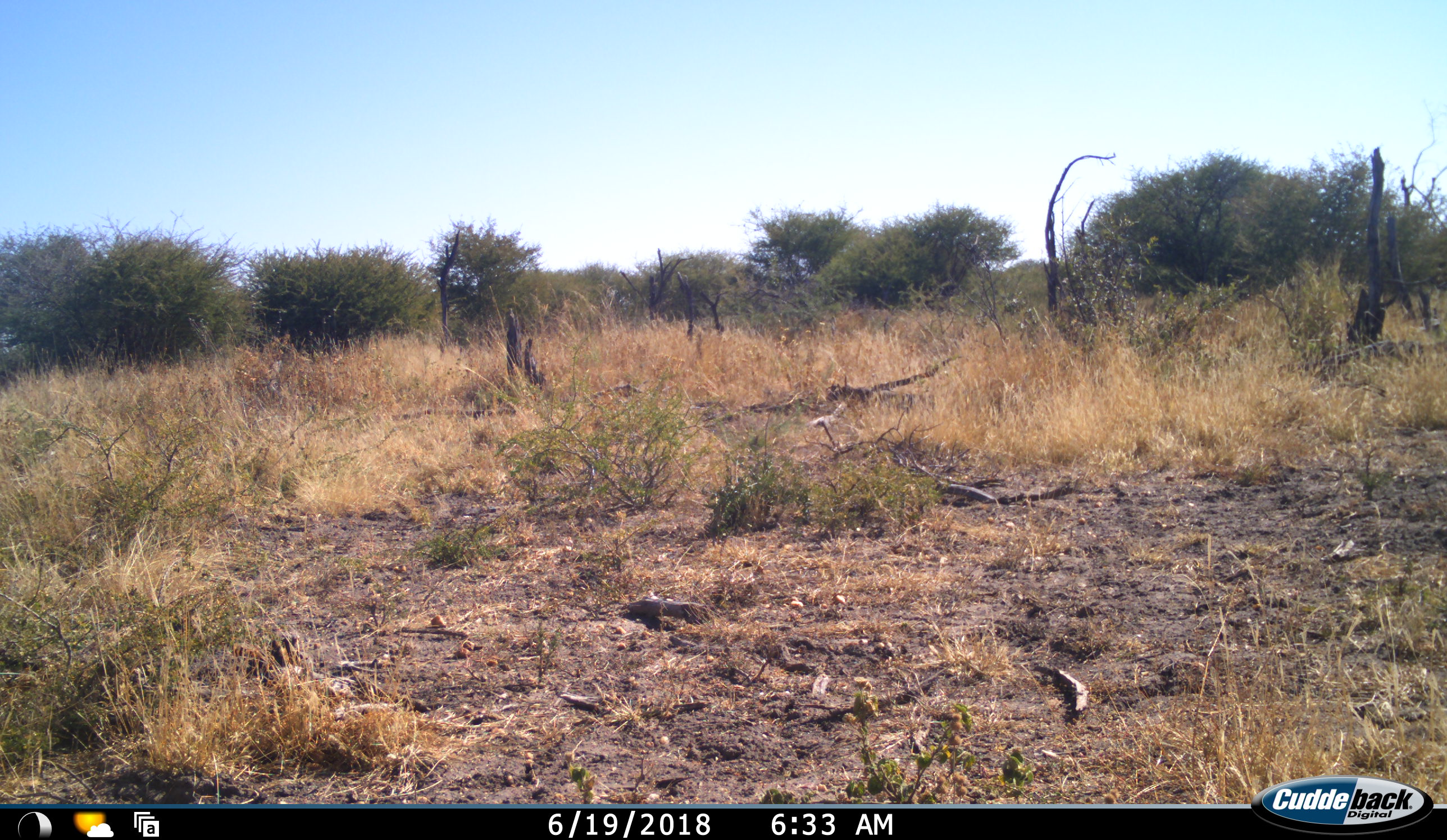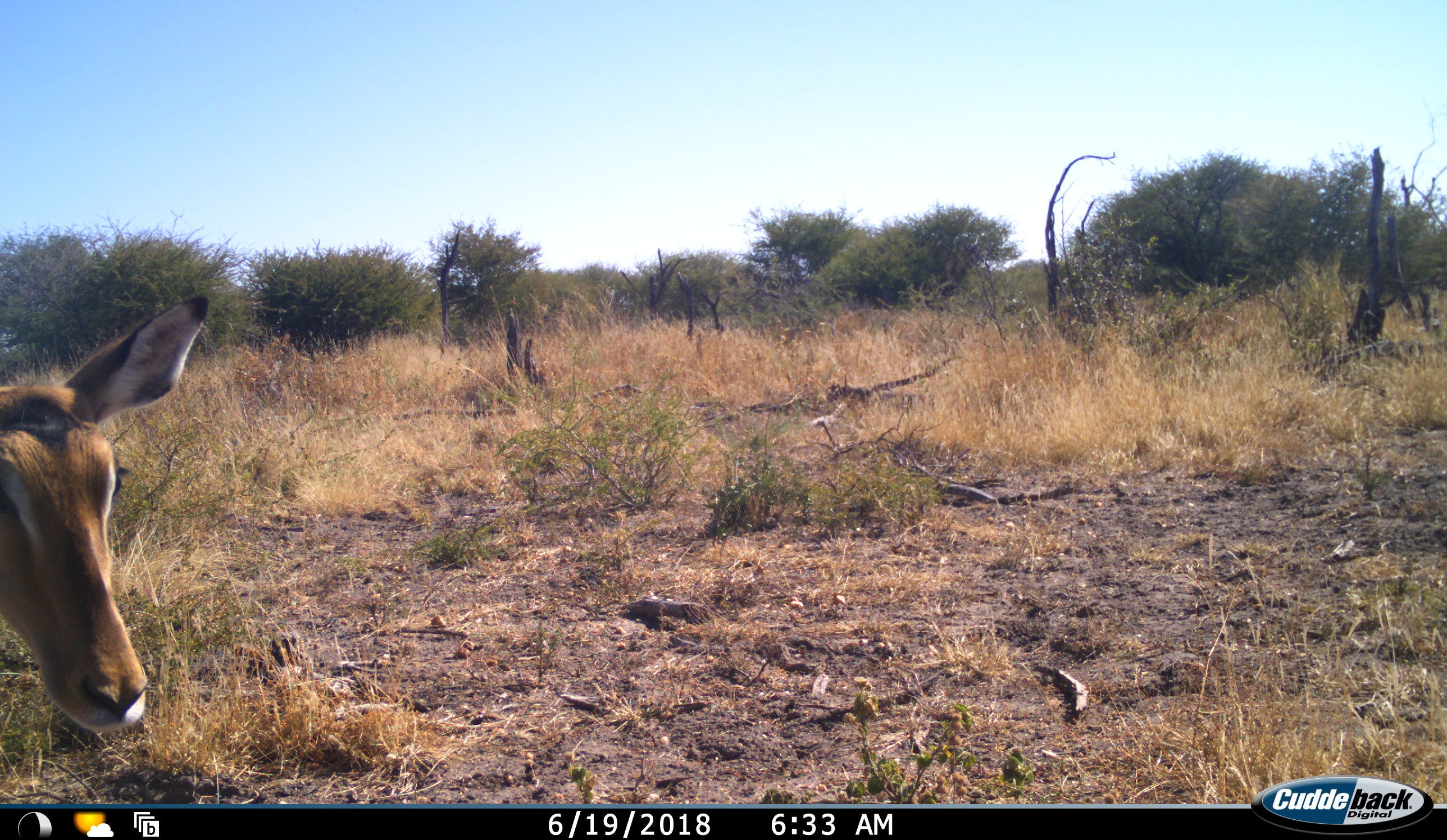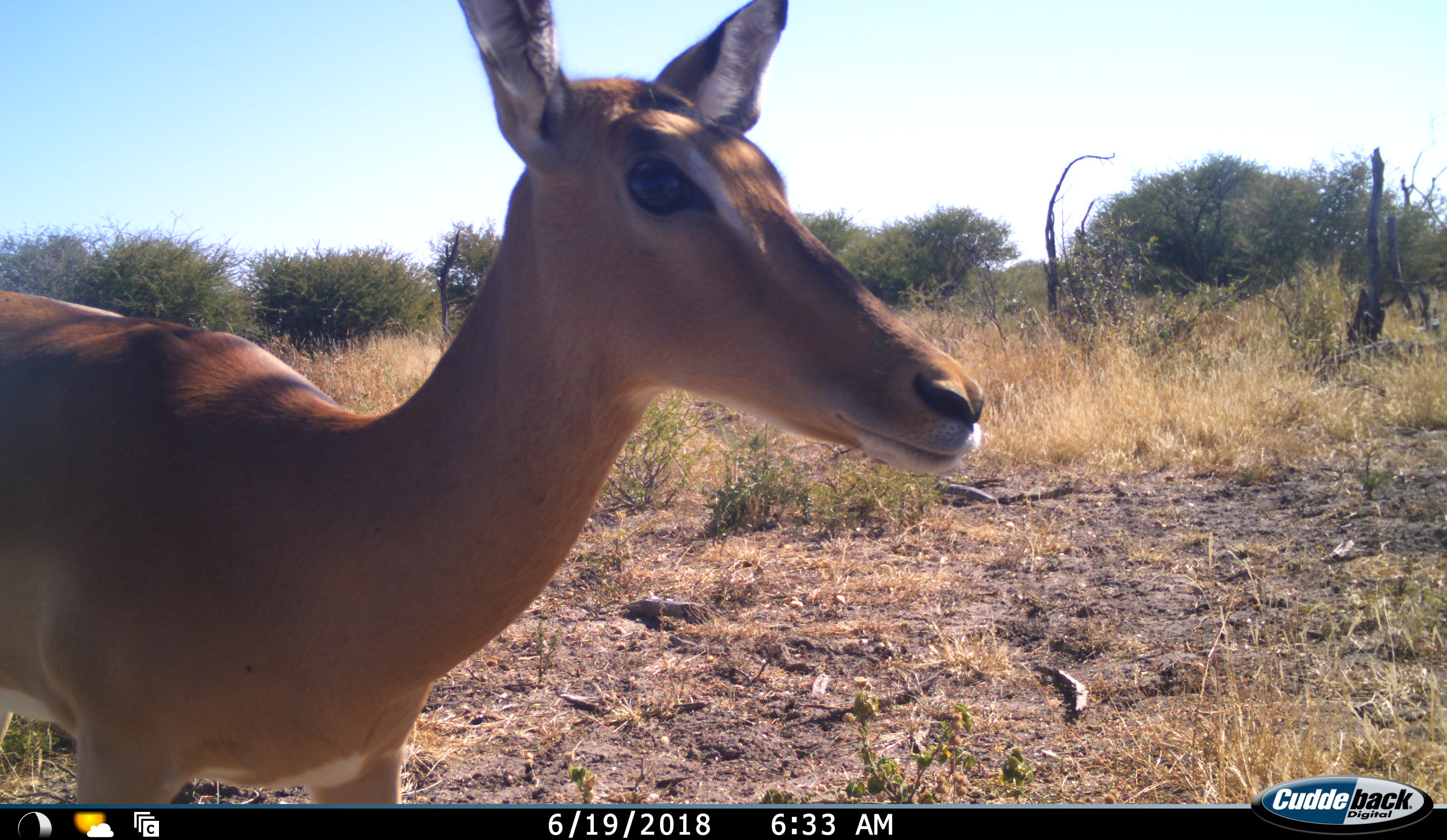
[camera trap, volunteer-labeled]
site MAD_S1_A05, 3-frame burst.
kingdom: Animalia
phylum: Chordata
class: Mammalia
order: Artiodactyla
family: Bovidae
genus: Aepyceros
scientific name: Aepyceros melampus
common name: impala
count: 1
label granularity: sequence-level